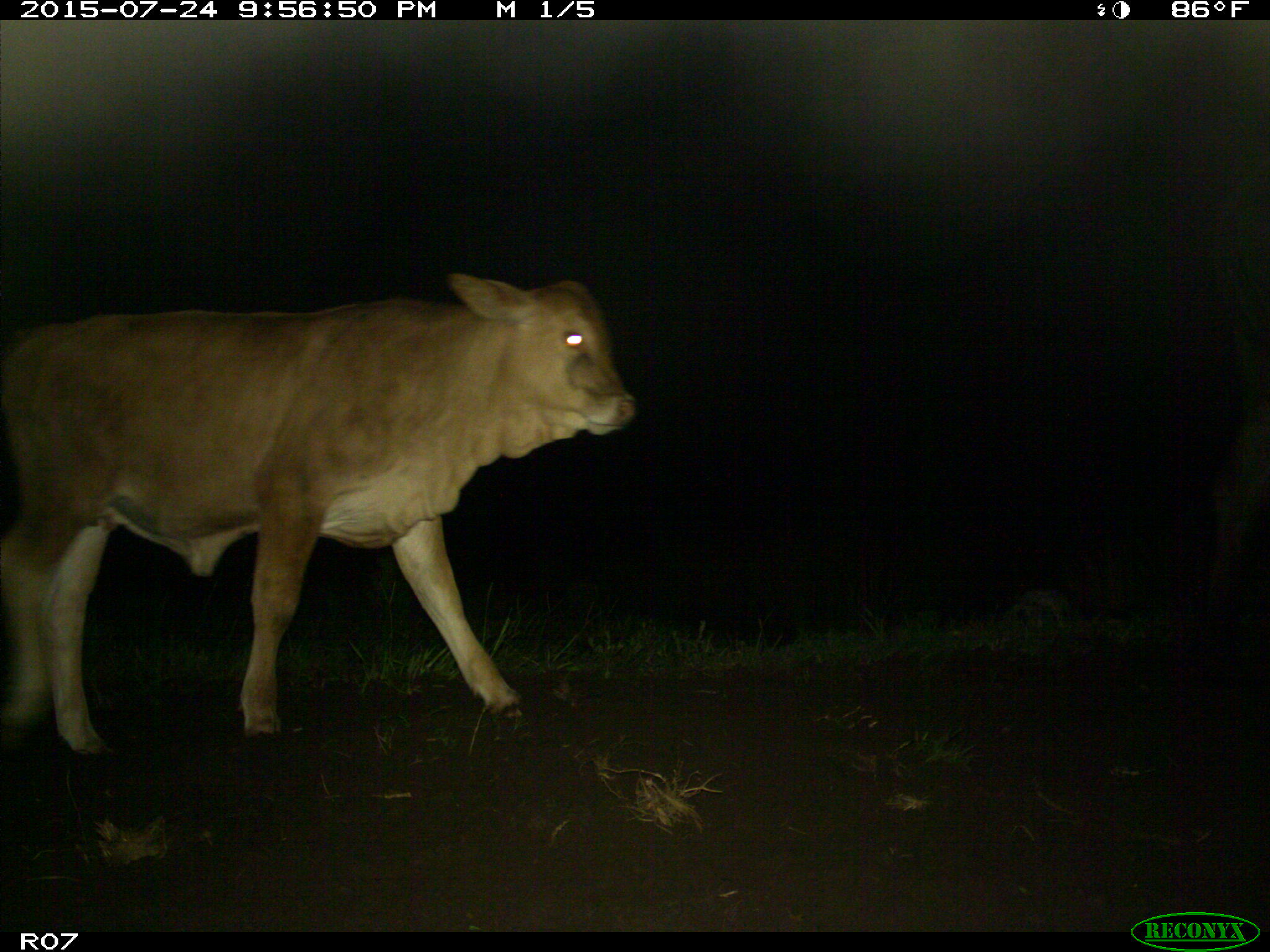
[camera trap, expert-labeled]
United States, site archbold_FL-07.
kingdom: Animalia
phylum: Chordata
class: Mammalia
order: Artiodactyla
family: Bovidae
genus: Bos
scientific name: Bos taurus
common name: domestic cow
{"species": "Bos taurus (domestic cow)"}